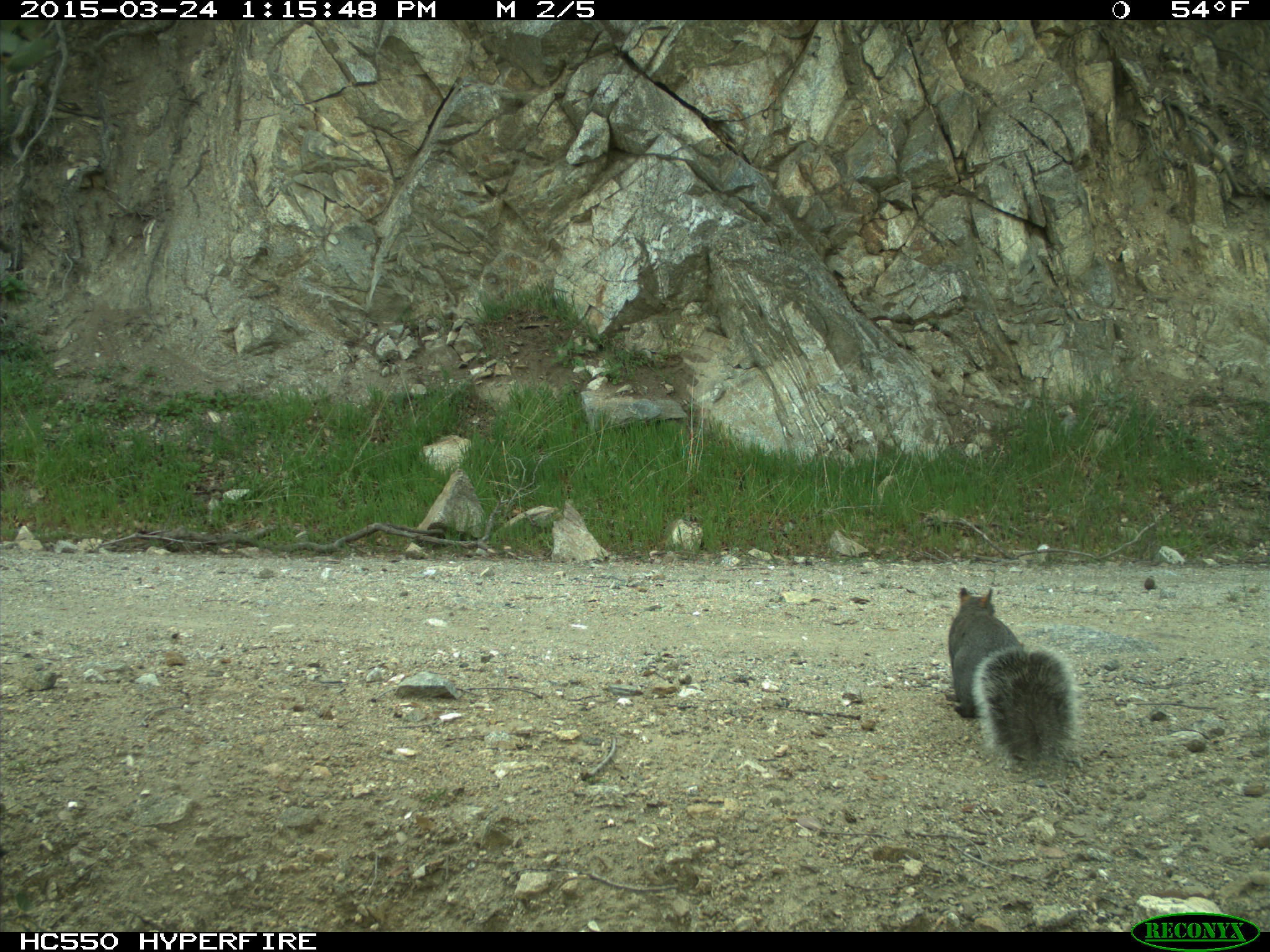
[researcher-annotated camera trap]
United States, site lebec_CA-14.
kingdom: Animalia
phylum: Chordata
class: Mammalia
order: Rodentia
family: Sciuridae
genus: Sciurus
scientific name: Sciurus carolinensis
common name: eastern gray squirrel